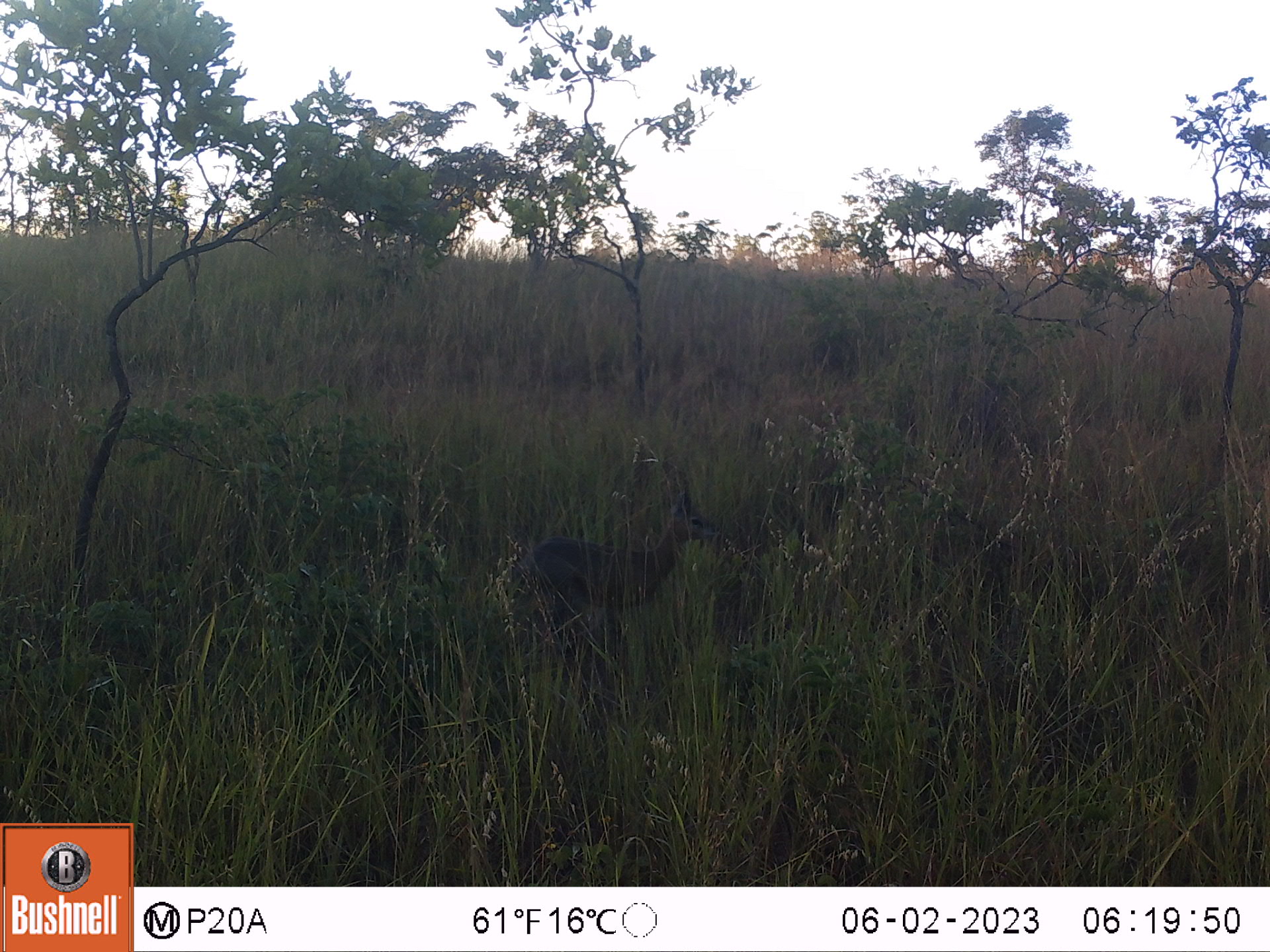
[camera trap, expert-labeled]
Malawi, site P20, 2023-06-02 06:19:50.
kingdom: Animalia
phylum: Chordata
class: Mammalia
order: Artiodactyla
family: Bovidae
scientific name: Antilopinae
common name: small antelope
Small antelope (Antilopinae), count 1.